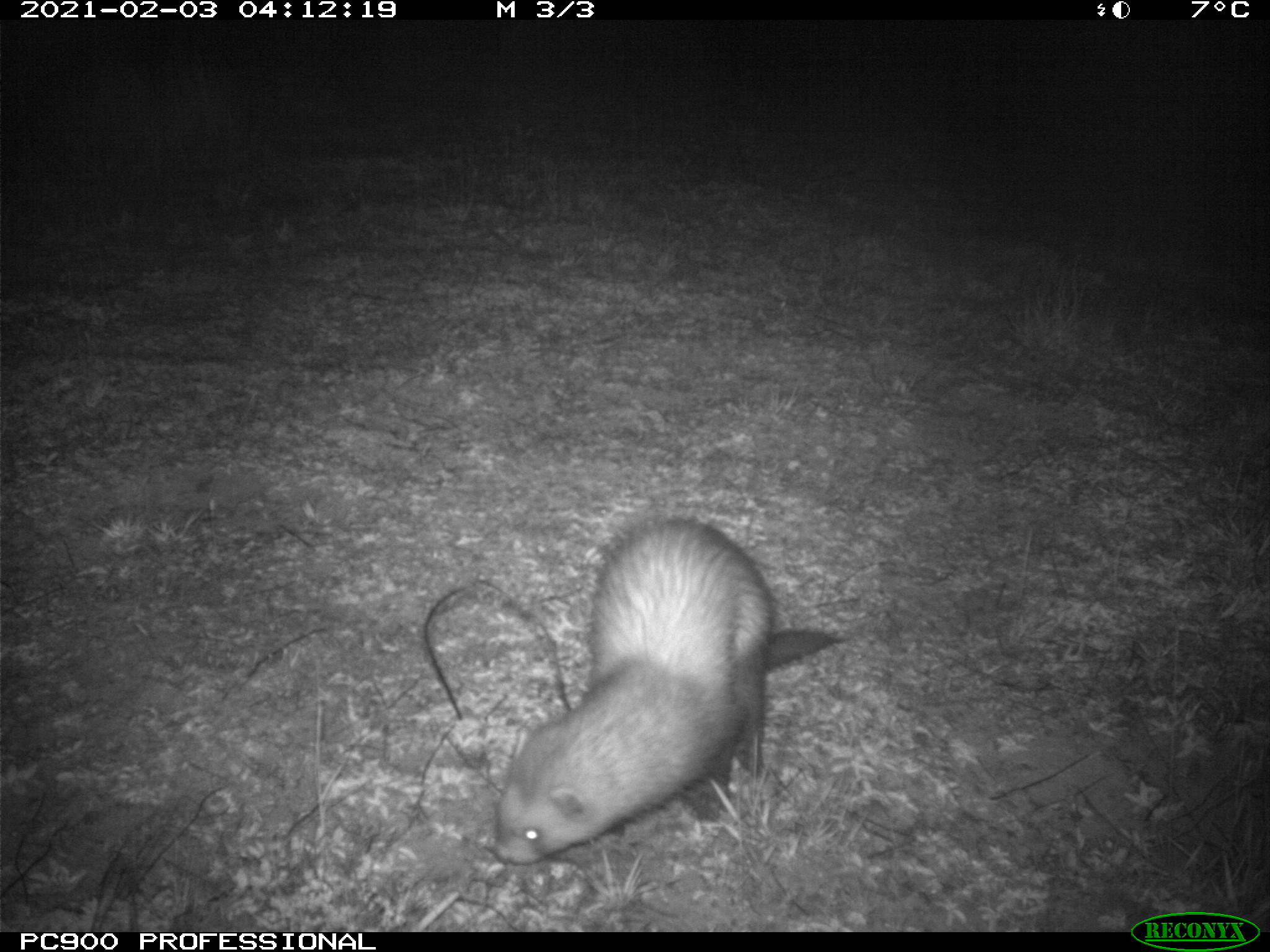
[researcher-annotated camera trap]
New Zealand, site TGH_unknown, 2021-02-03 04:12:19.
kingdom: Animalia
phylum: Chordata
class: Mammalia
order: Carnivora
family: Mustelidae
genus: Mustela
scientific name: Mustela furo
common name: ferret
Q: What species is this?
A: Ferret (Mustela furo).